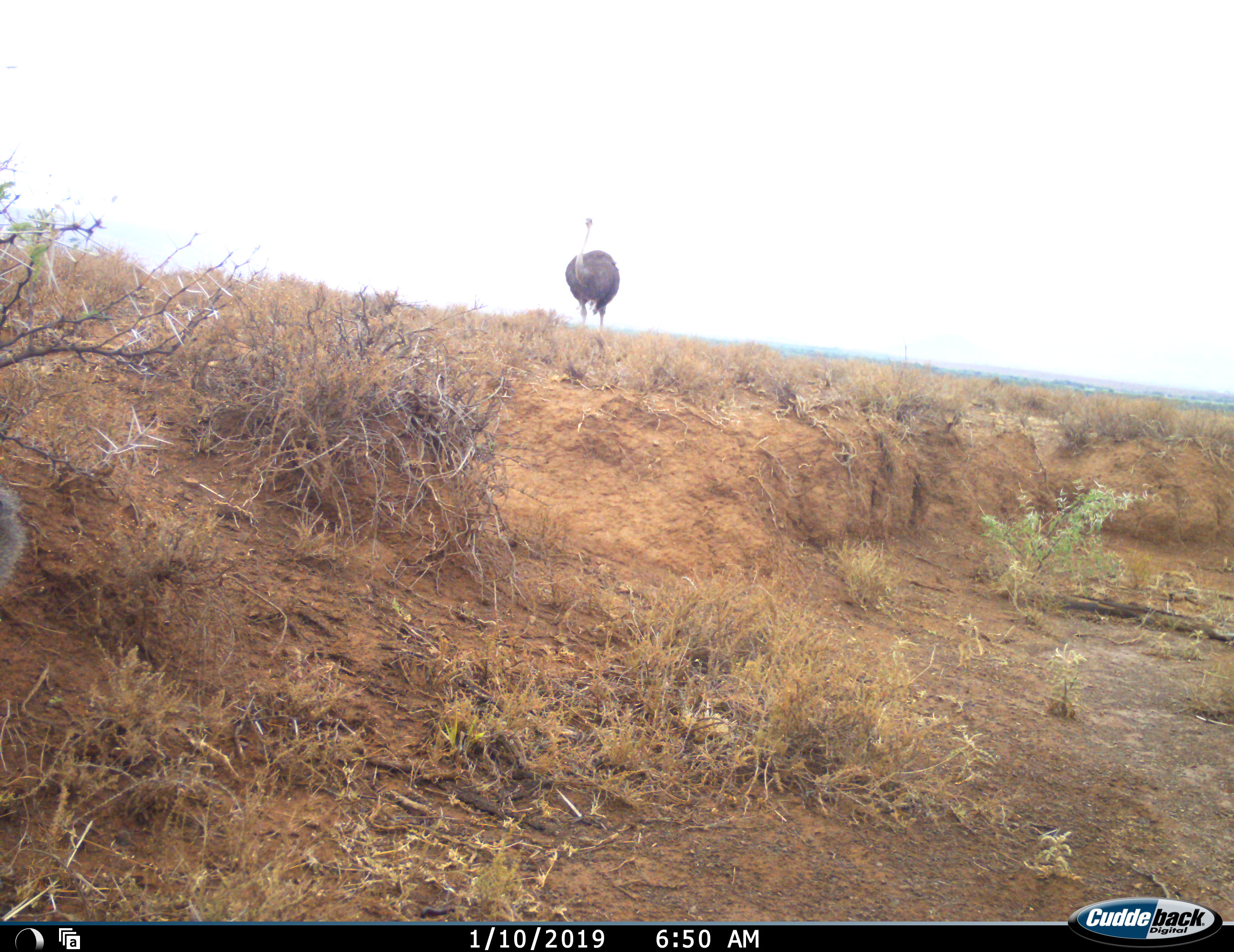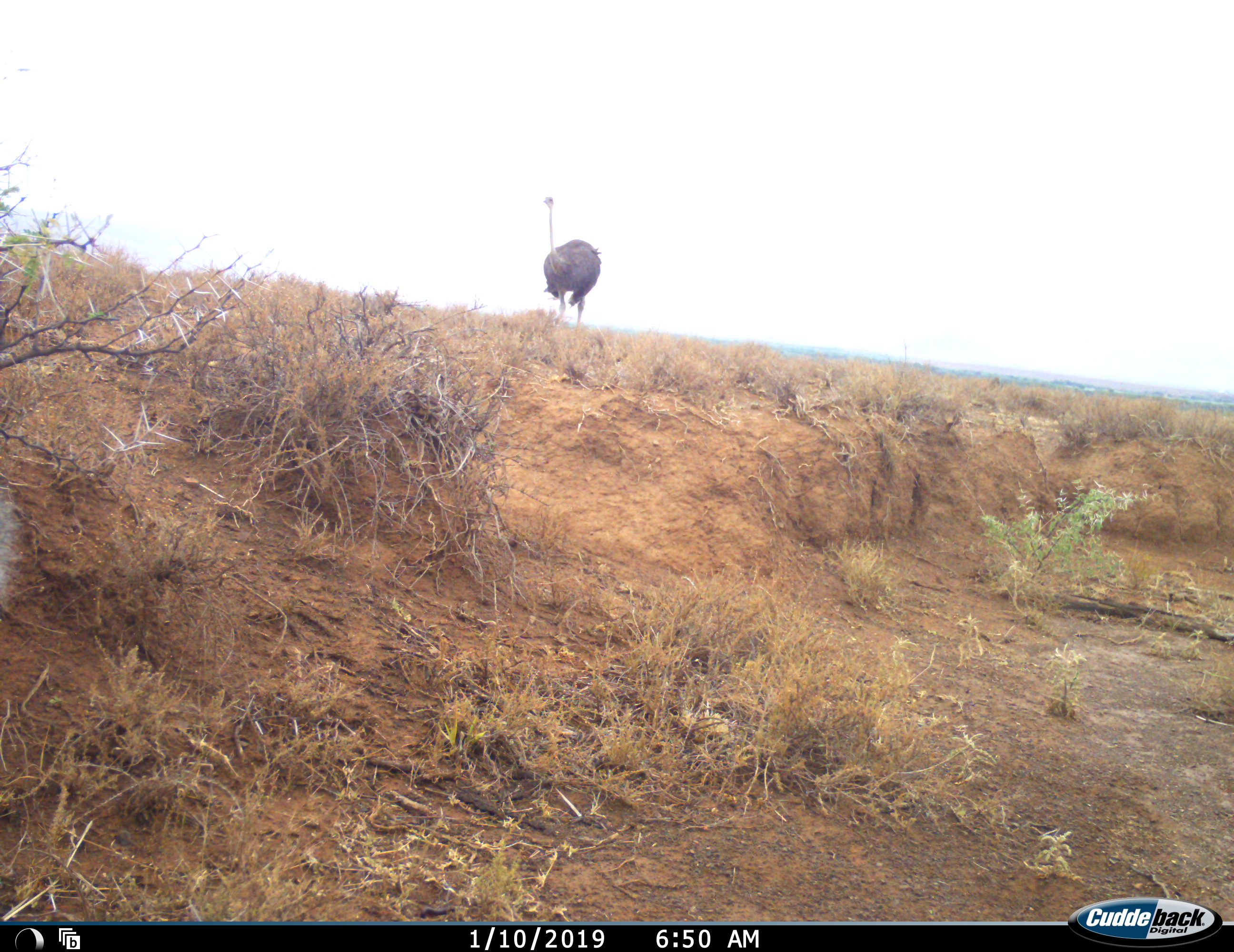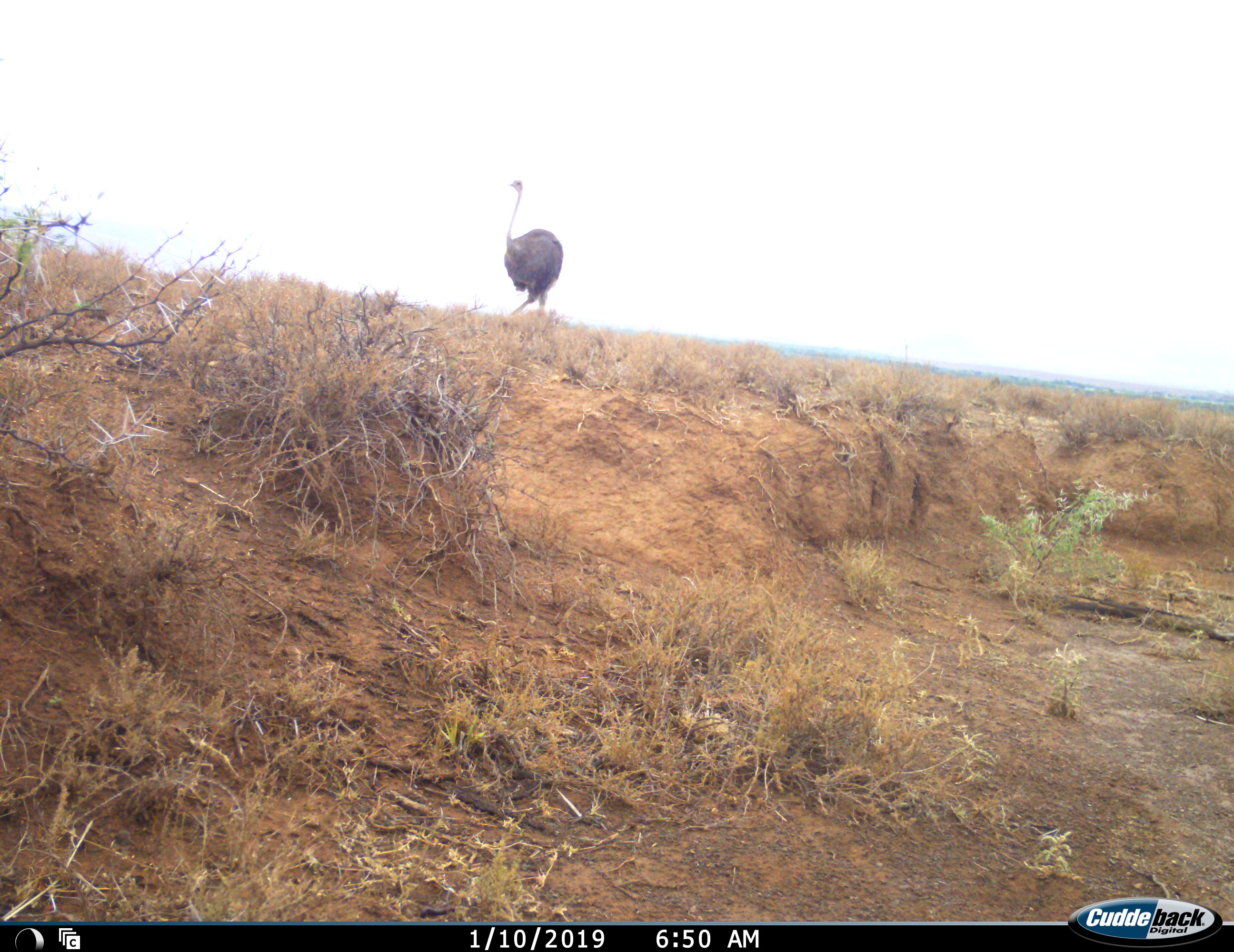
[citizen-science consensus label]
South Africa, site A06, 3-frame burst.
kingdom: Animalia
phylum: Chordata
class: Aves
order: Struthioniformes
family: Struthionidae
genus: Struthio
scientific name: Struthio camelus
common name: ostrich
Ostrich (Struthio camelus), count 1. Behavior (volunteer vote fractions): standing 40%, resting 0%, moving 60%, interacting 0%. Young present (vote fraction): 0%. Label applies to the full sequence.